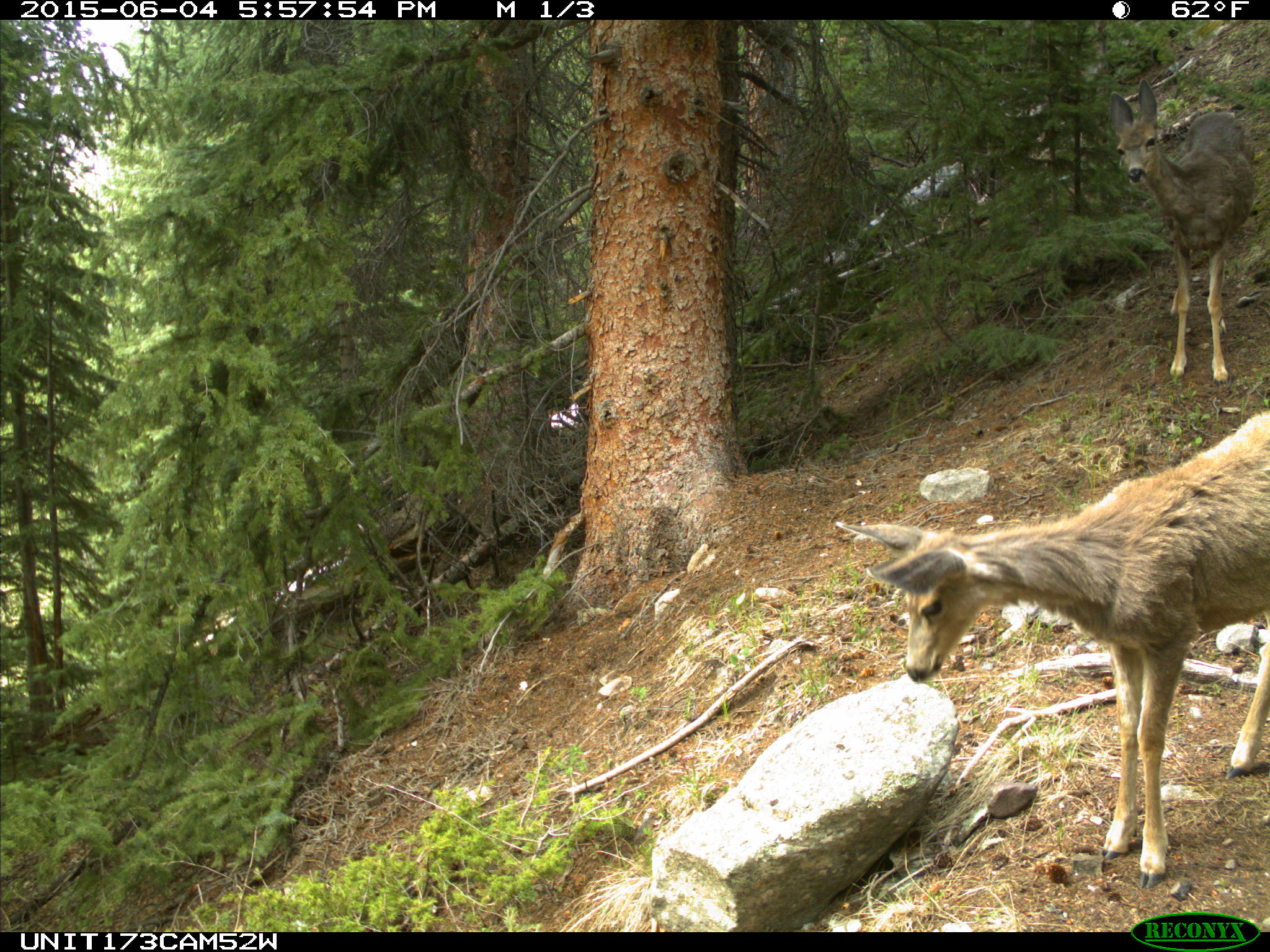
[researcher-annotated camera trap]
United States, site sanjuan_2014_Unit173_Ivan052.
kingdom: Animalia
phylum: Chordata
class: Mammalia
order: Artiodactyla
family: Cervidae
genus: Odocoileus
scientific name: Odocoileus hemionus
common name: mule deer